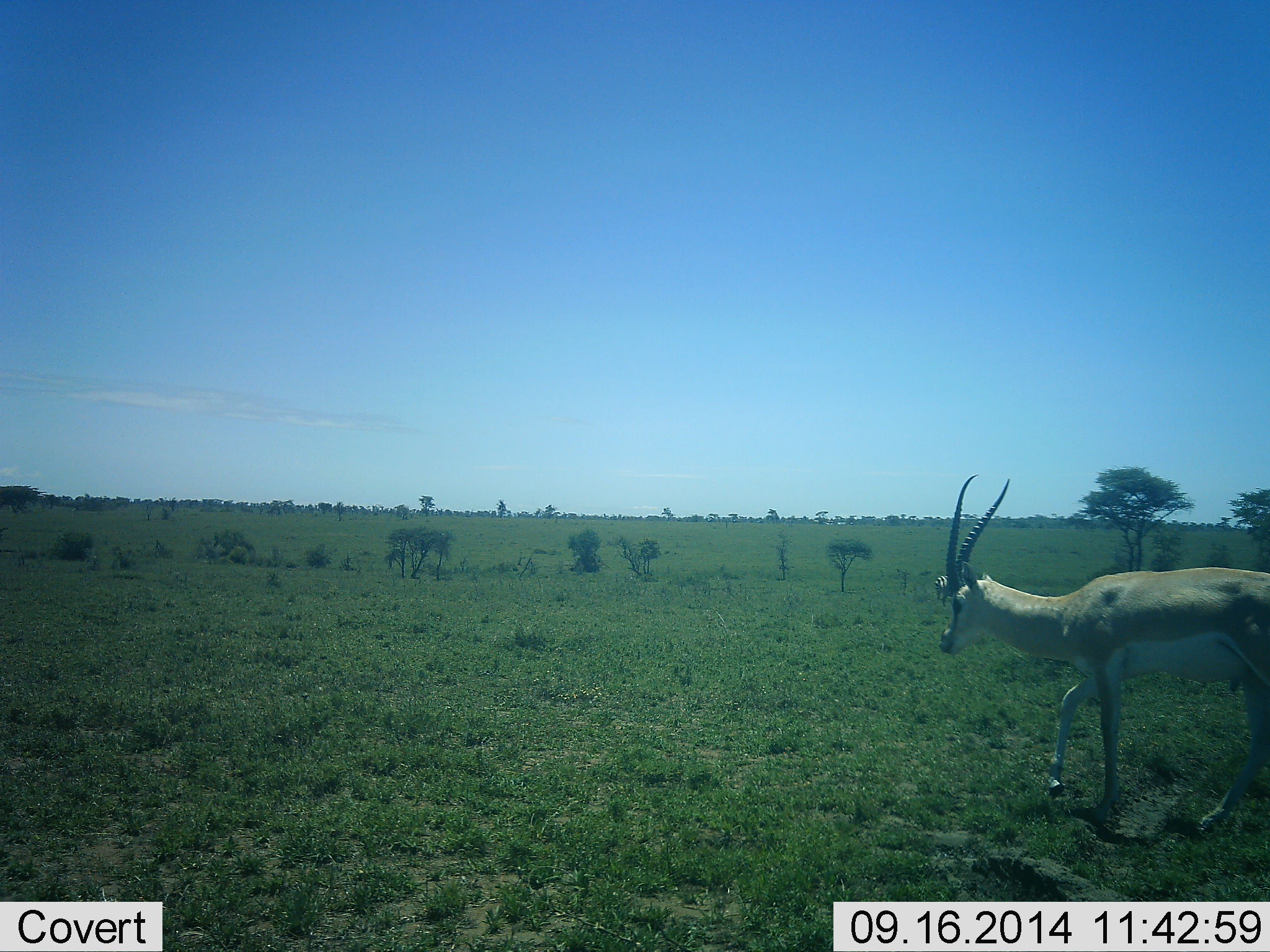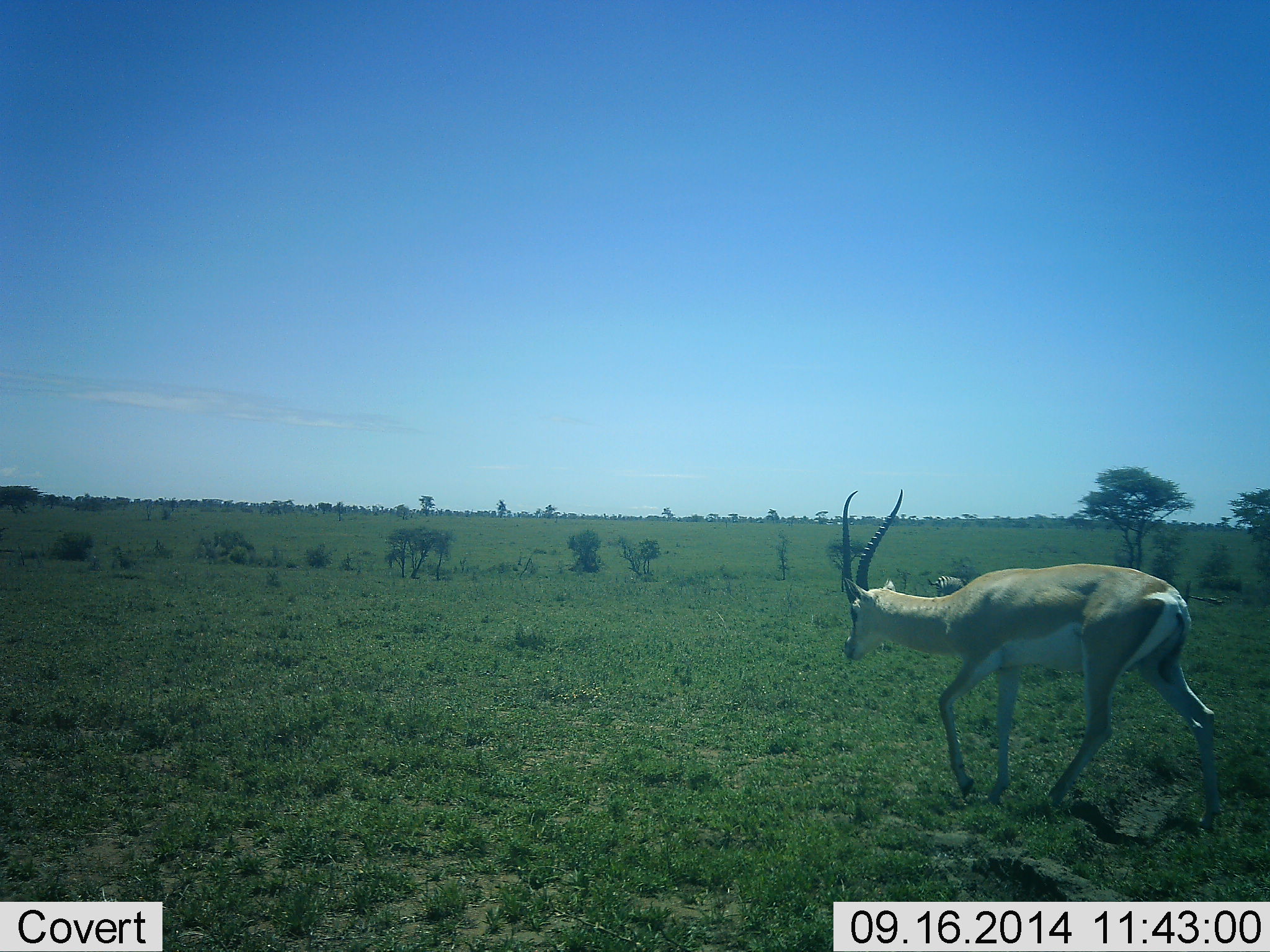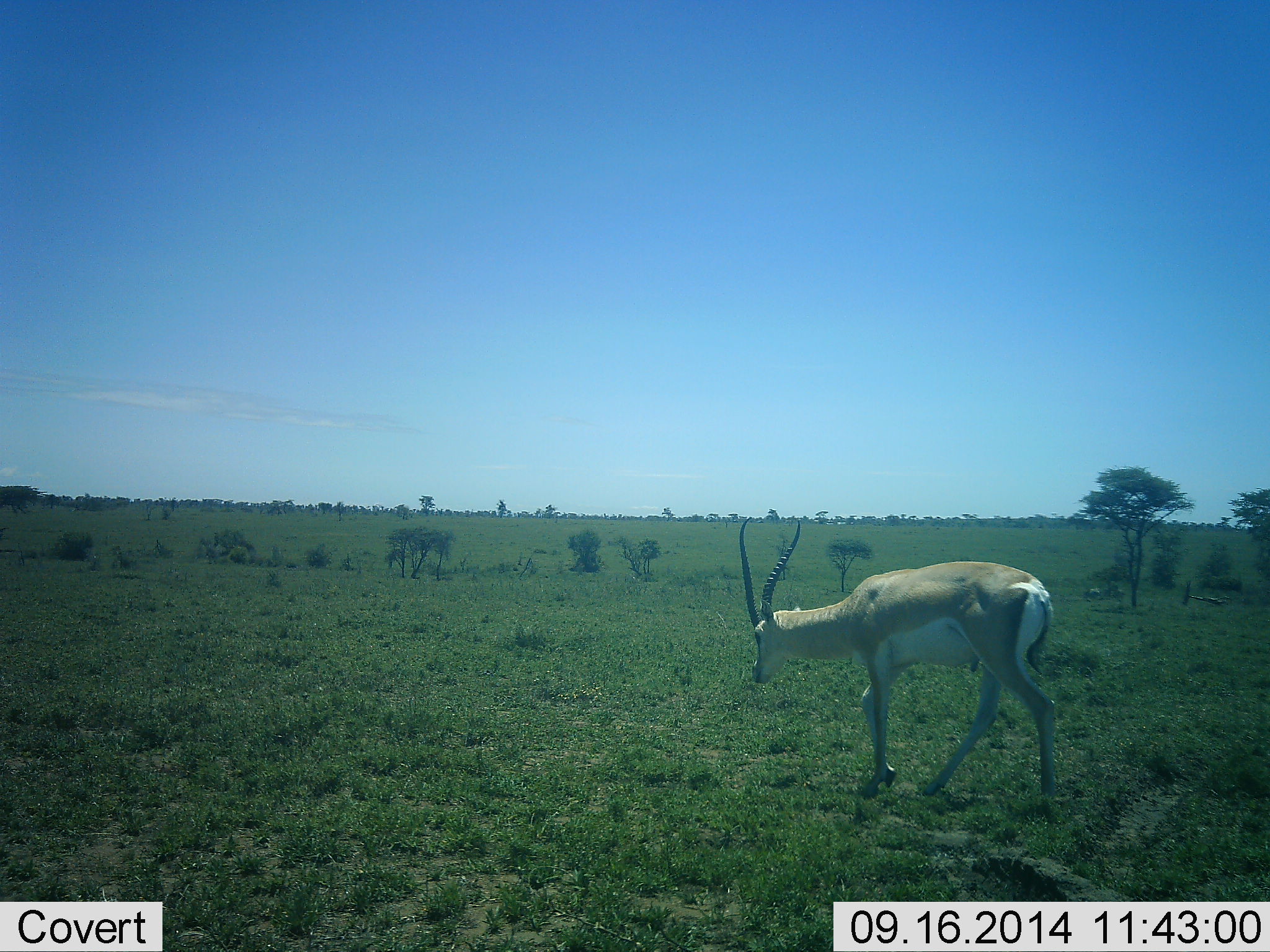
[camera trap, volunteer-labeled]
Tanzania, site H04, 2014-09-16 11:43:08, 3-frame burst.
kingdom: Animalia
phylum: Chordata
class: Mammalia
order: Artiodactyla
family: Bovidae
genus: Nanger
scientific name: Nanger granti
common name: grant's gazelle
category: gazellegrants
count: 1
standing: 10%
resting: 0%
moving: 100%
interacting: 0%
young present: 0%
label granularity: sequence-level